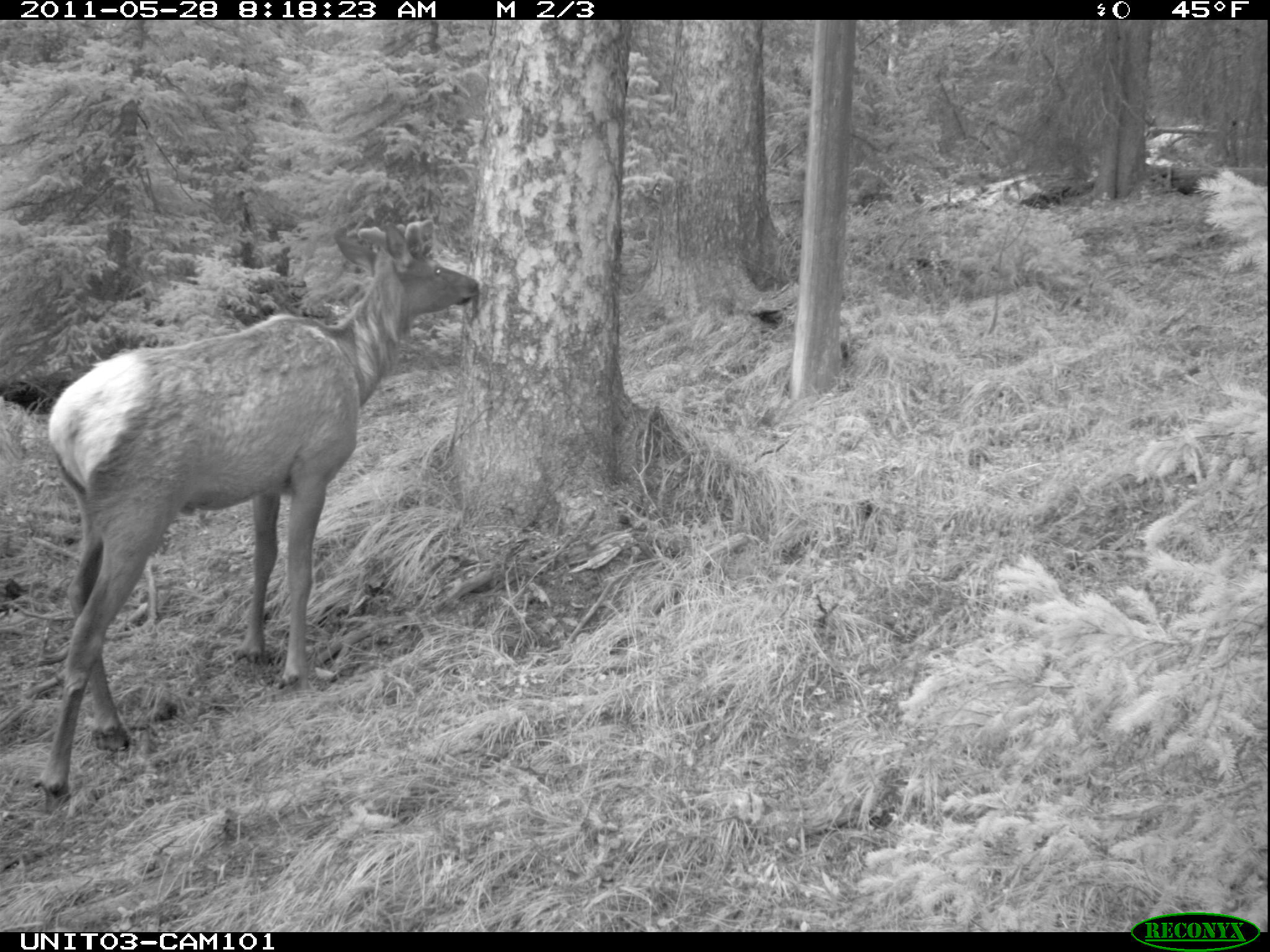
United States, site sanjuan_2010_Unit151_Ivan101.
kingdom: Animalia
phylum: Chordata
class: Mammalia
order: Artiodactyla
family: Cervidae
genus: Cervus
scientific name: Cervus elaphus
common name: red deer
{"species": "Cervus elaphus (red deer)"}